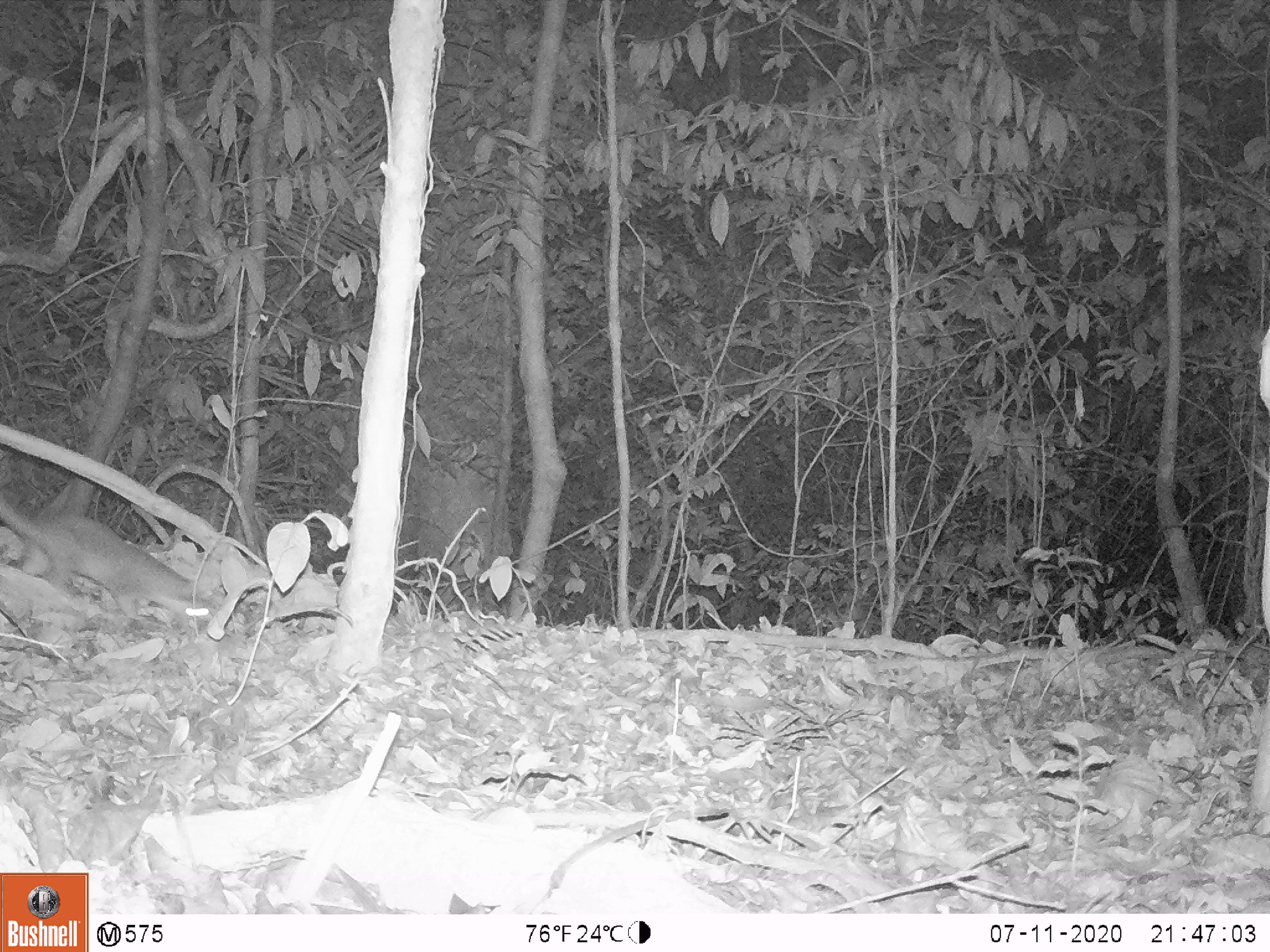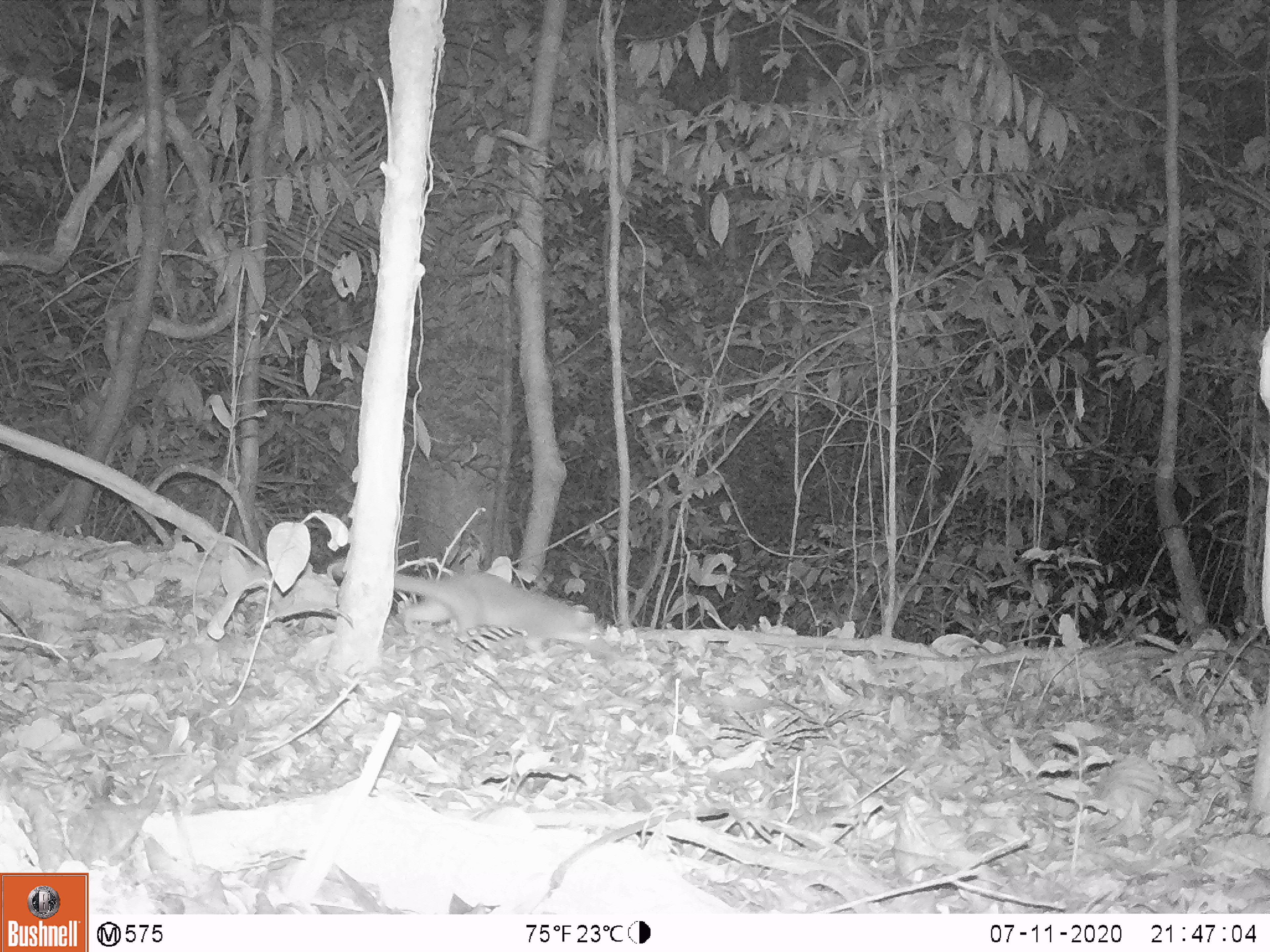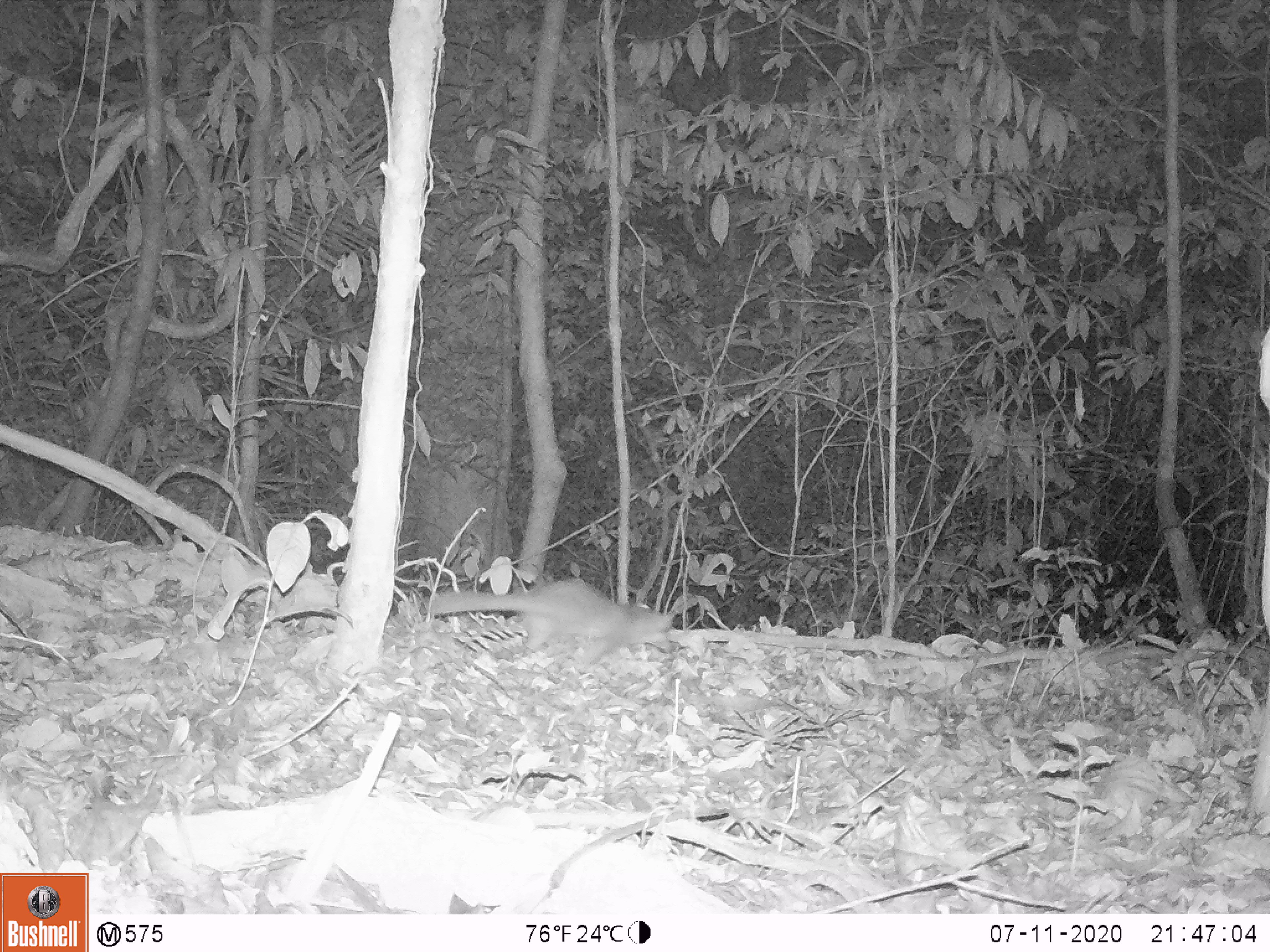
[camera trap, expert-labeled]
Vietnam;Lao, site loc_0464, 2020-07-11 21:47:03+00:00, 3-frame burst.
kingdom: Animalia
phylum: Chordata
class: Mammalia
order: Carnivora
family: Mustelidae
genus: Melogale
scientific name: Melogale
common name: ferret badger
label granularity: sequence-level